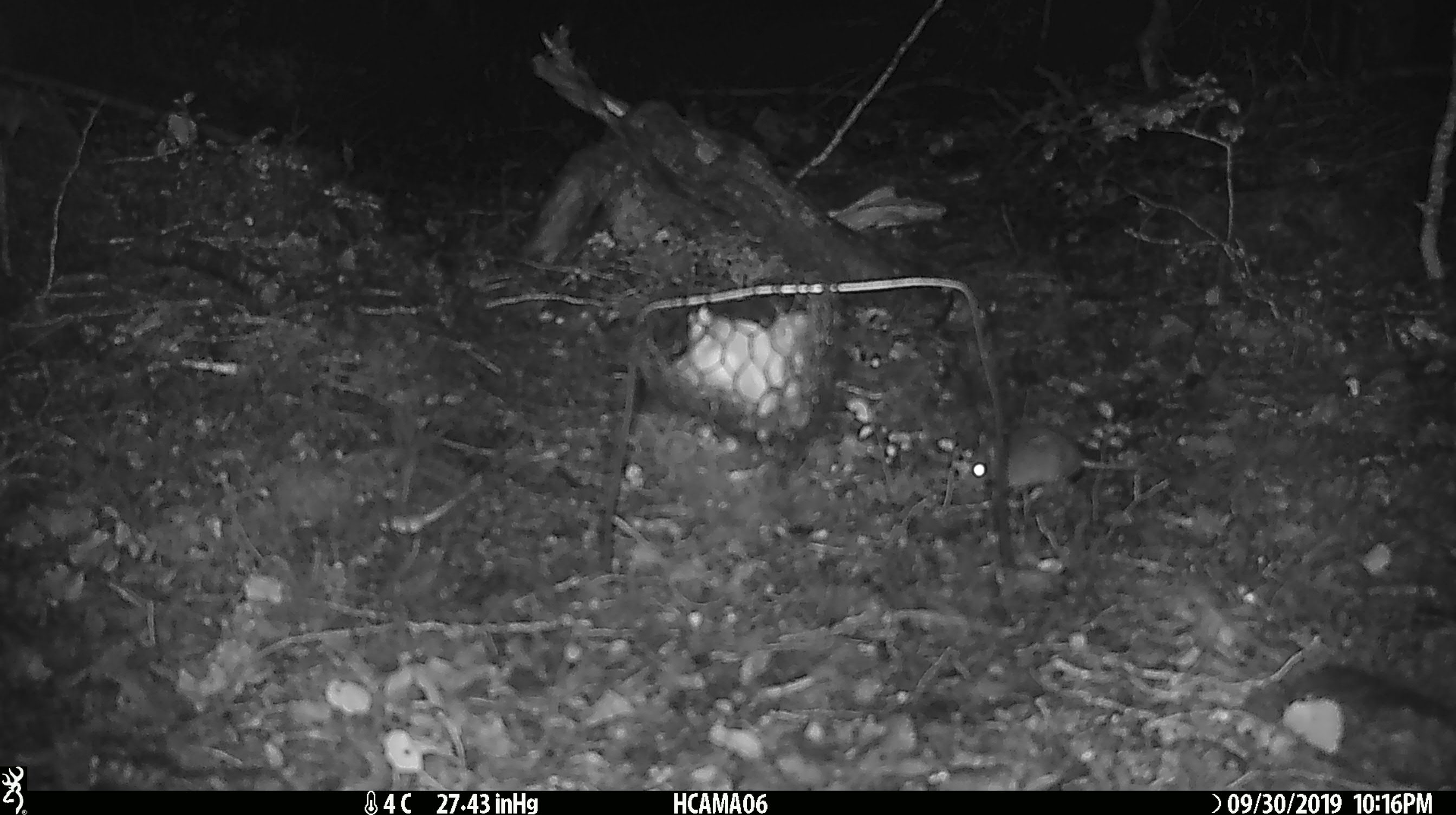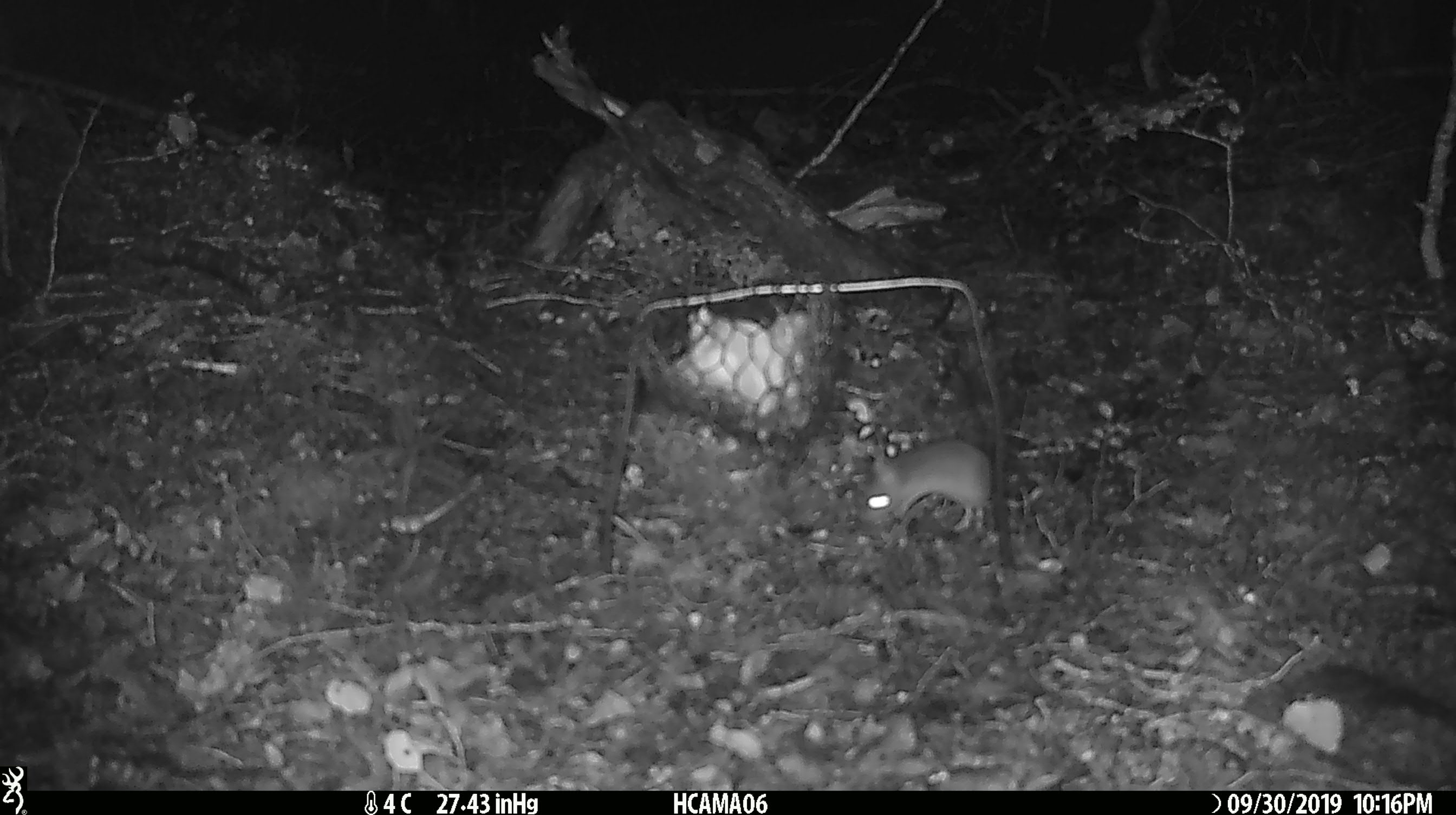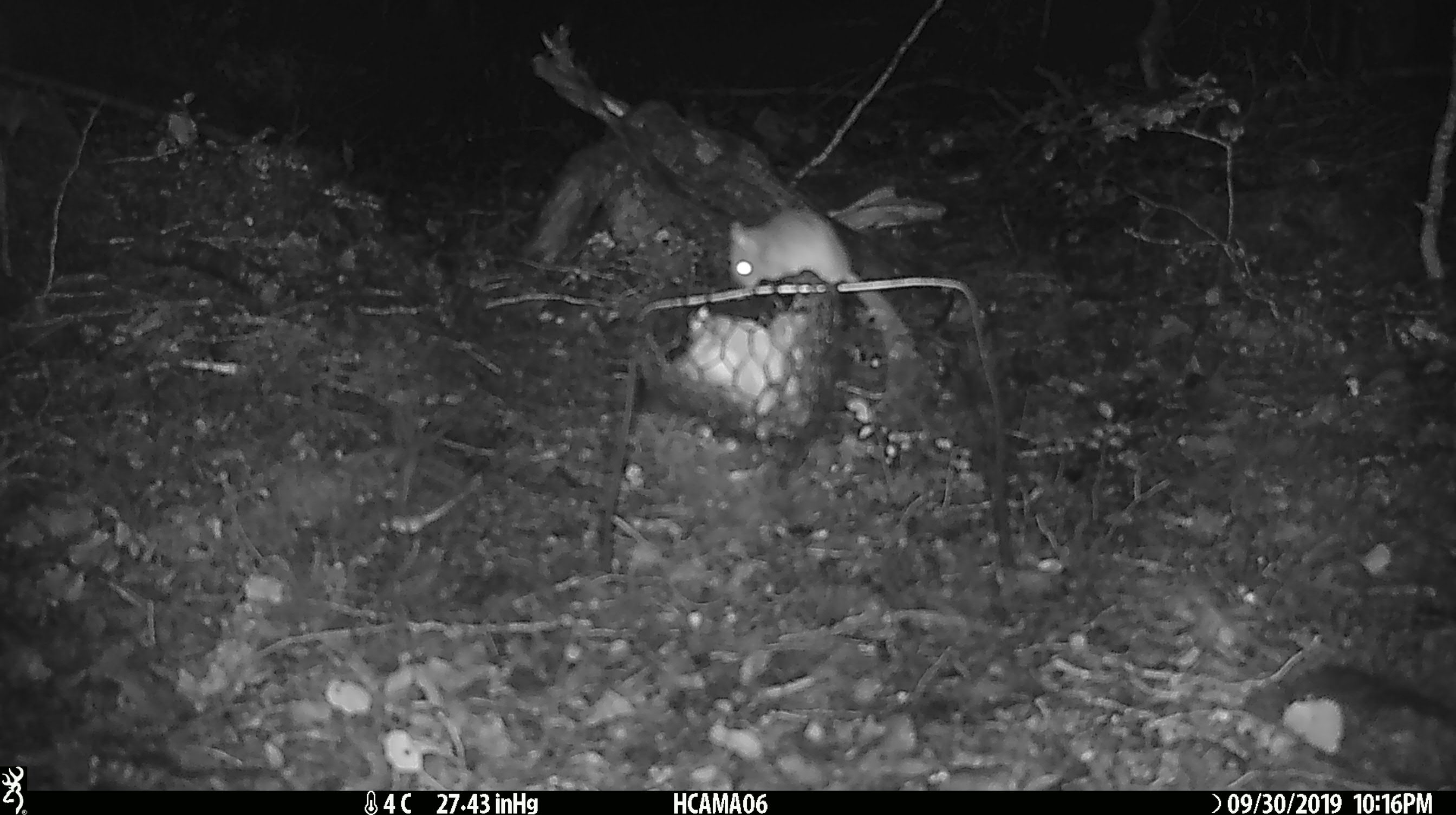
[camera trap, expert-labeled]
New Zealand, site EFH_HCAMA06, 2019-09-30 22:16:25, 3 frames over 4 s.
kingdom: Animalia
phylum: Chordata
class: Mammalia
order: Rodentia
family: Muridae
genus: Mus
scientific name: Mus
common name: mouse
Mouse (Mus).